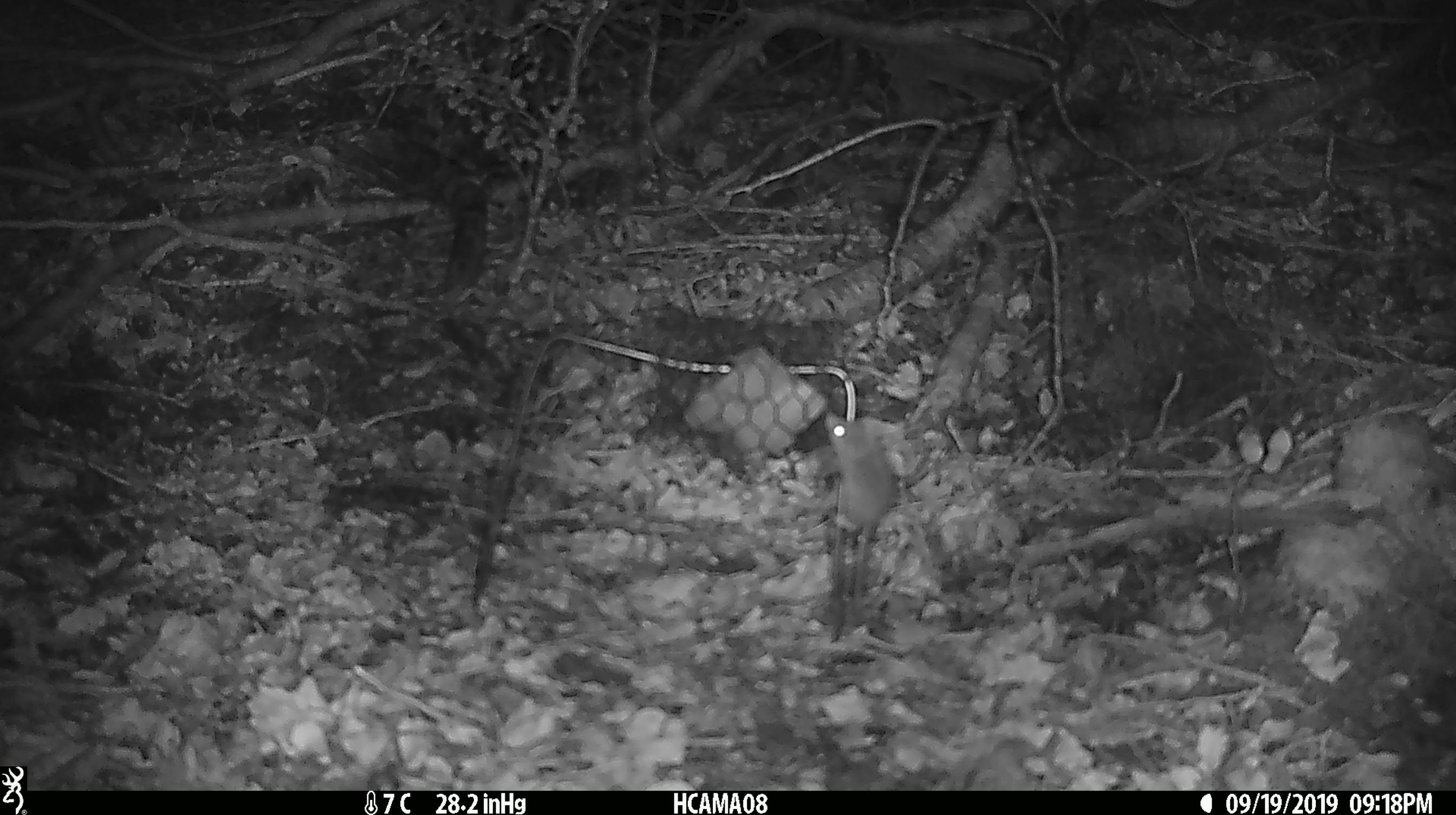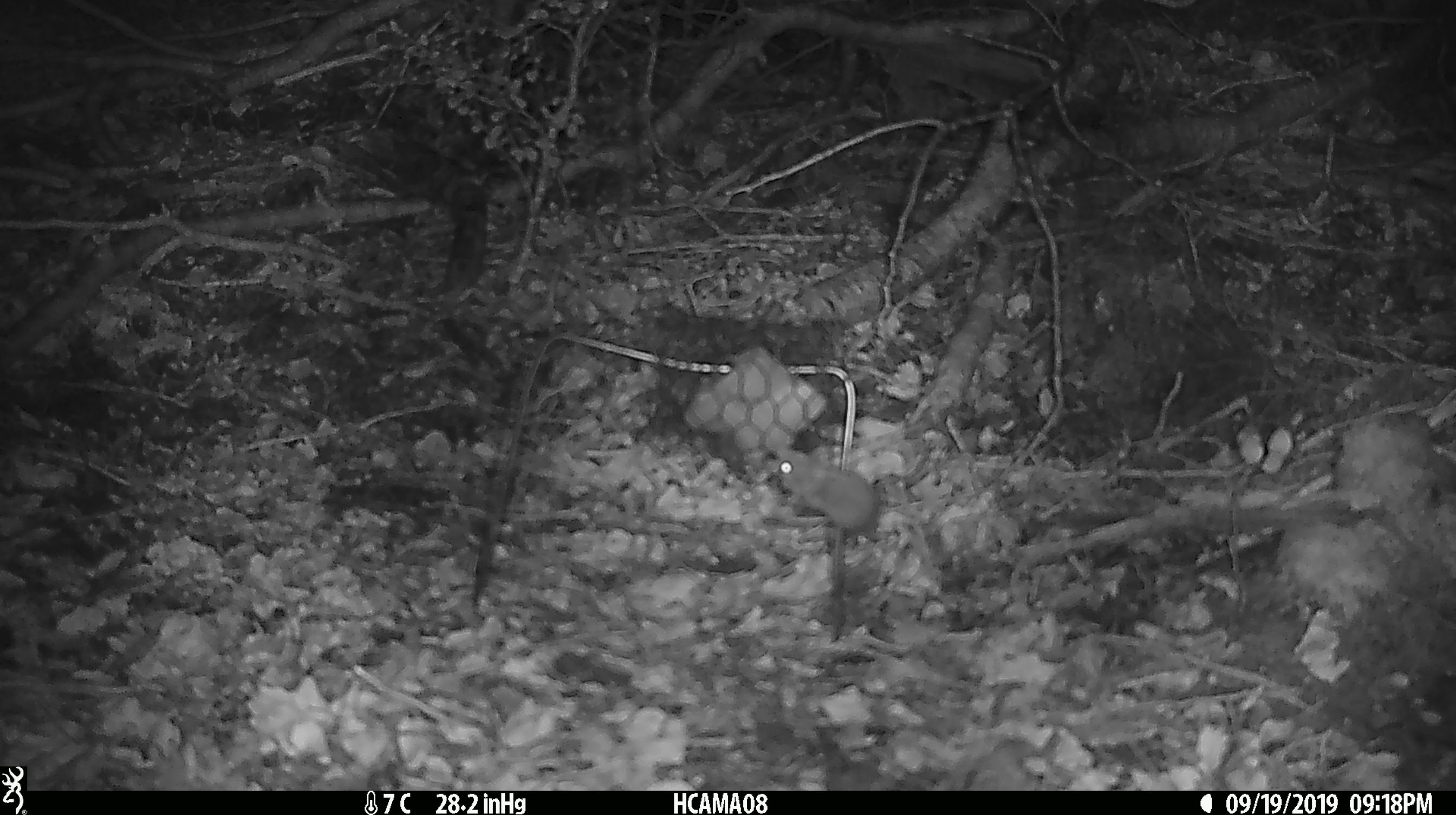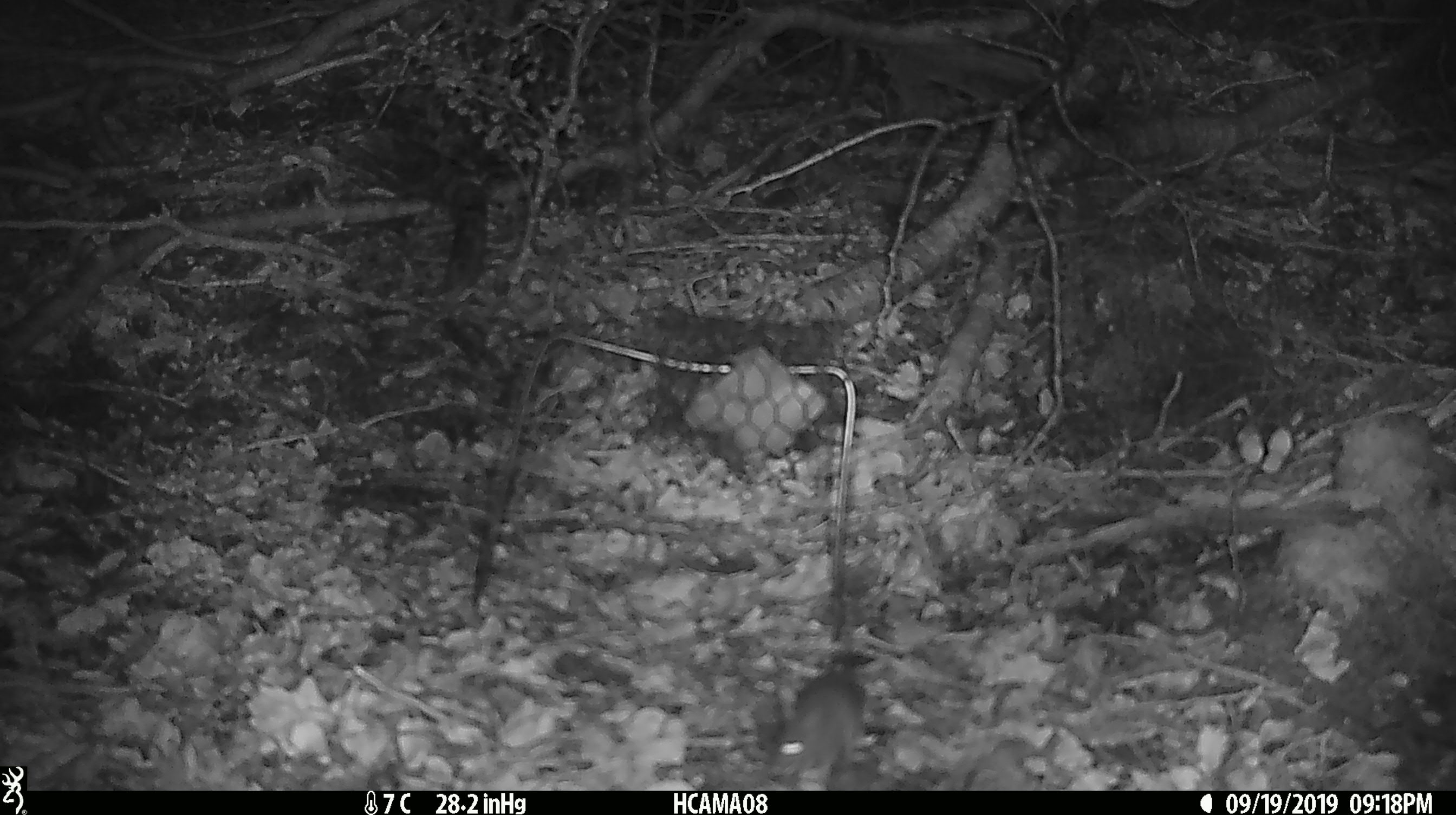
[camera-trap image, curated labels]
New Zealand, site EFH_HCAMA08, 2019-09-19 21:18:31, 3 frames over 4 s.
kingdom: Animalia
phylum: Chordata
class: Mammalia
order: Rodentia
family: Muridae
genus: Mus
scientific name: Mus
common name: mouse